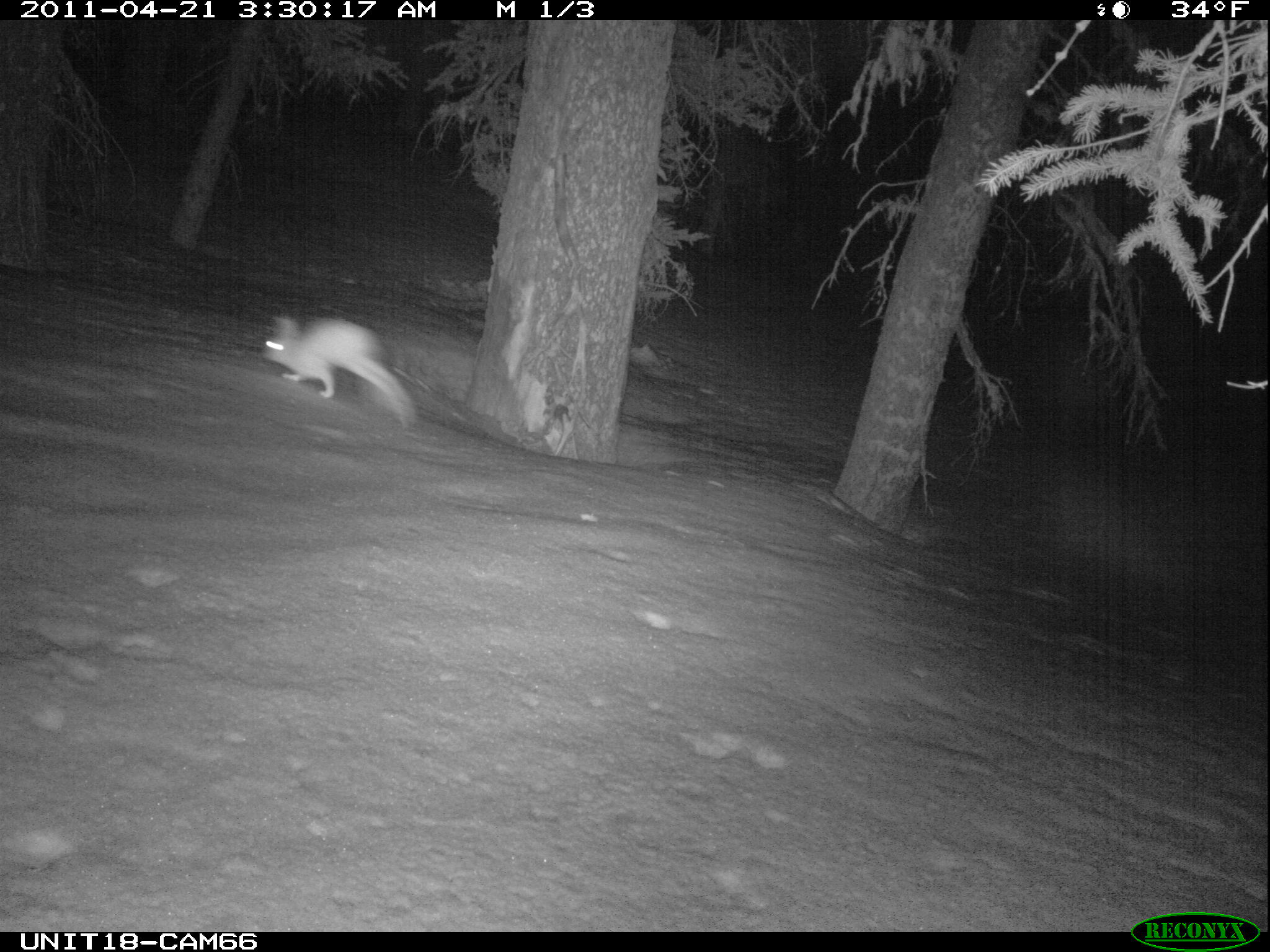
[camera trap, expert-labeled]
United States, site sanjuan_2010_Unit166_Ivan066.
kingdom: Animalia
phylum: Chordata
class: Mammalia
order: Lagomorpha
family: Leporidae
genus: Lepus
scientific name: Lepus americanus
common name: snowshoe hare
Lepus americanus (snowshoe hare).